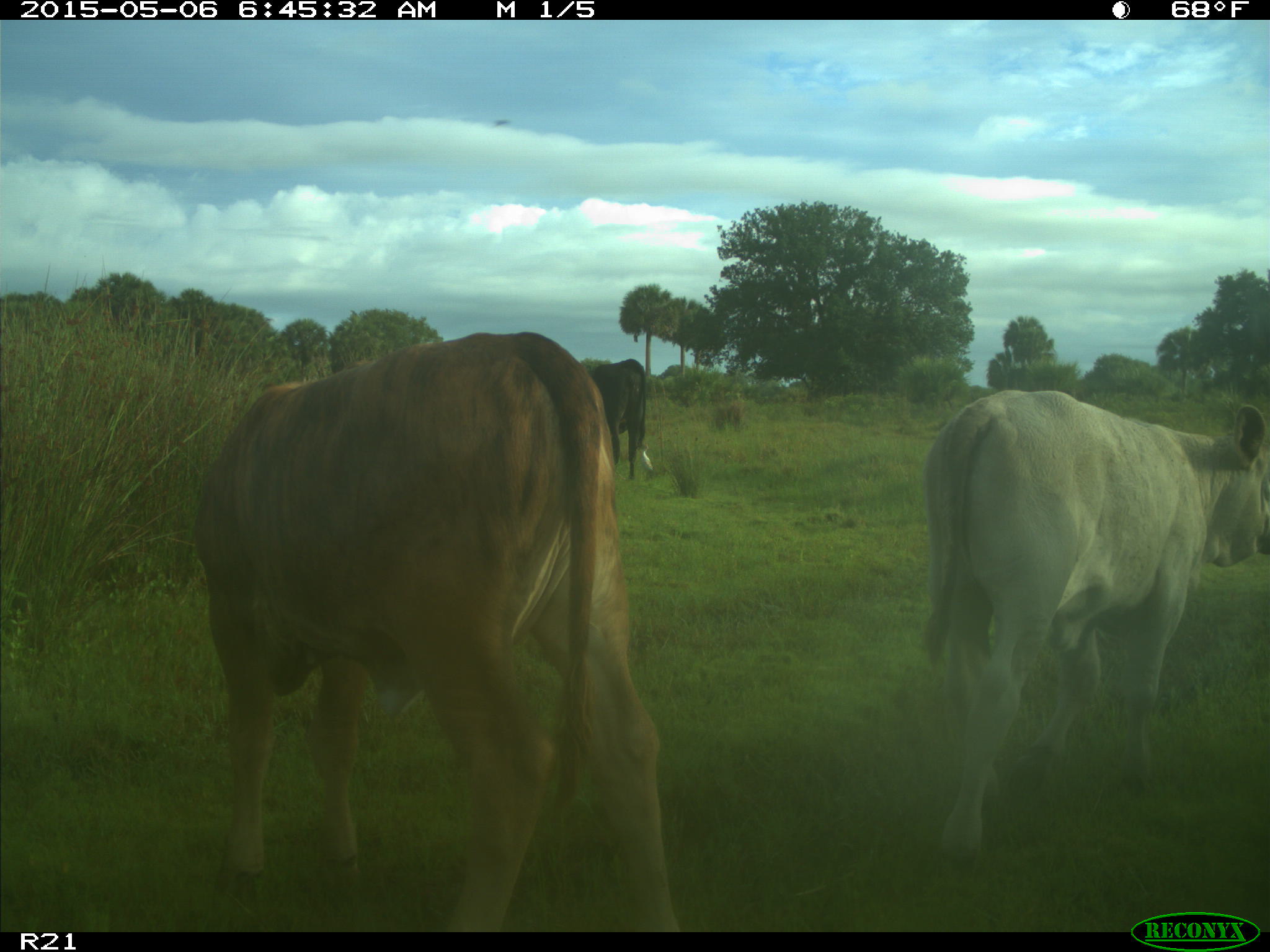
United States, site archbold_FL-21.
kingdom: Animalia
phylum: Chordata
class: Mammalia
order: Artiodactyla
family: Bovidae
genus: Bos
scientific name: Bos taurus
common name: domestic cow